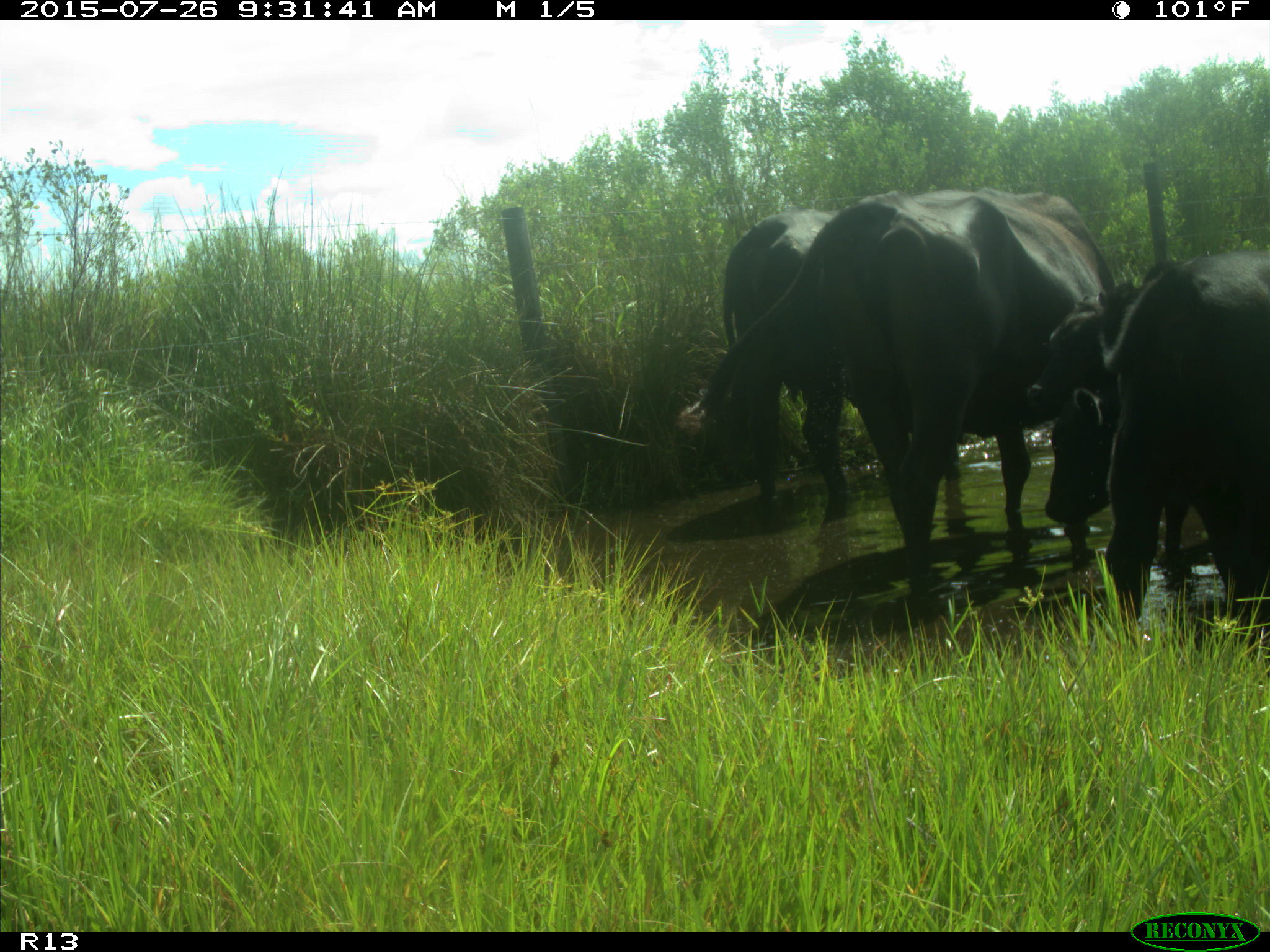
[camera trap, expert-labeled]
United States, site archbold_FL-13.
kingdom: Animalia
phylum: Chordata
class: Mammalia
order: Artiodactyla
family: Bovidae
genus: Bos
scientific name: Bos taurus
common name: domestic cow